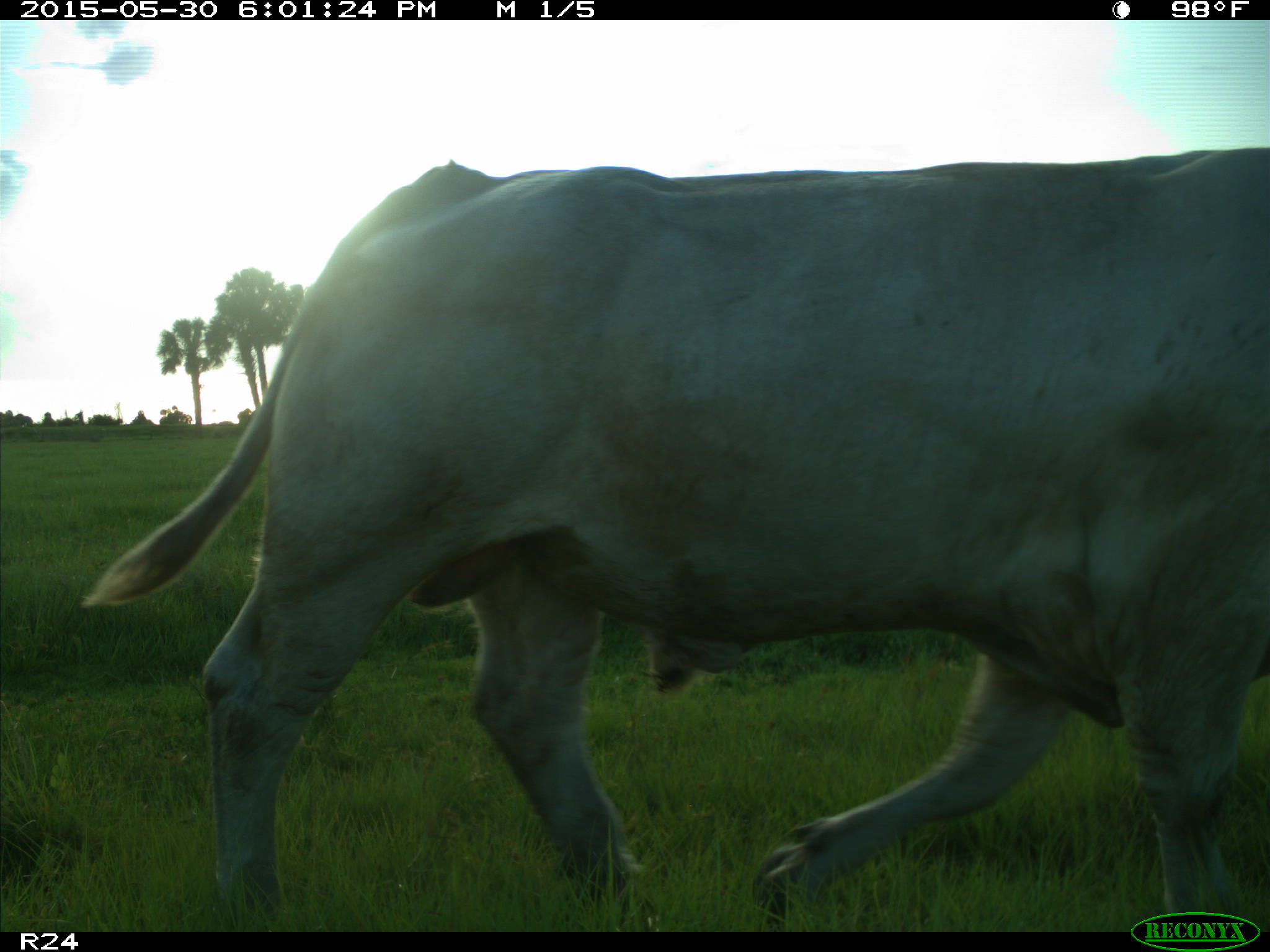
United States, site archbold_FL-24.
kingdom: Animalia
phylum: Chordata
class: Mammalia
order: Artiodactyla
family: Bovidae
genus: Bos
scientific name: Bos taurus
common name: domestic cow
Bos taurus (domestic cow).